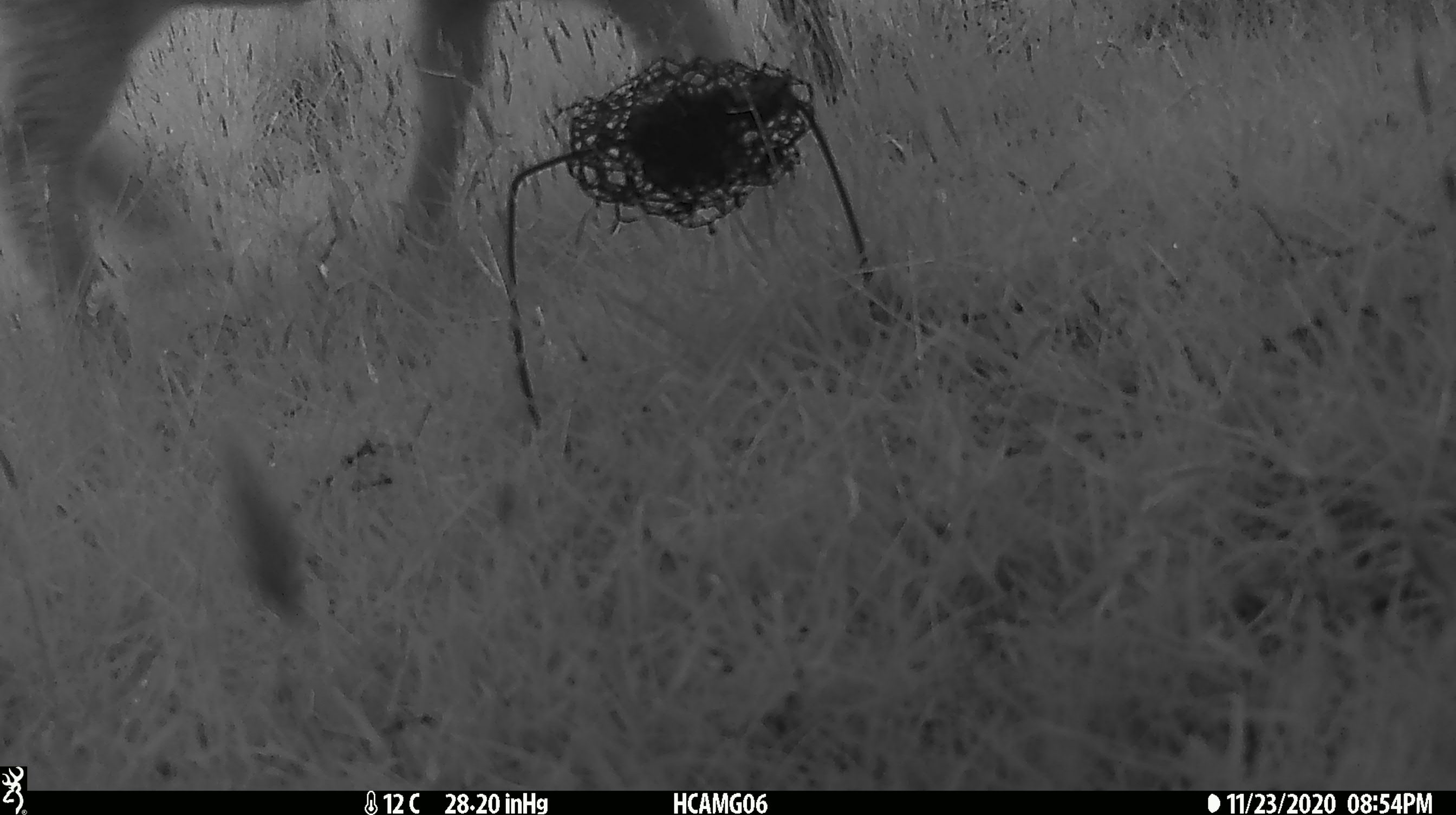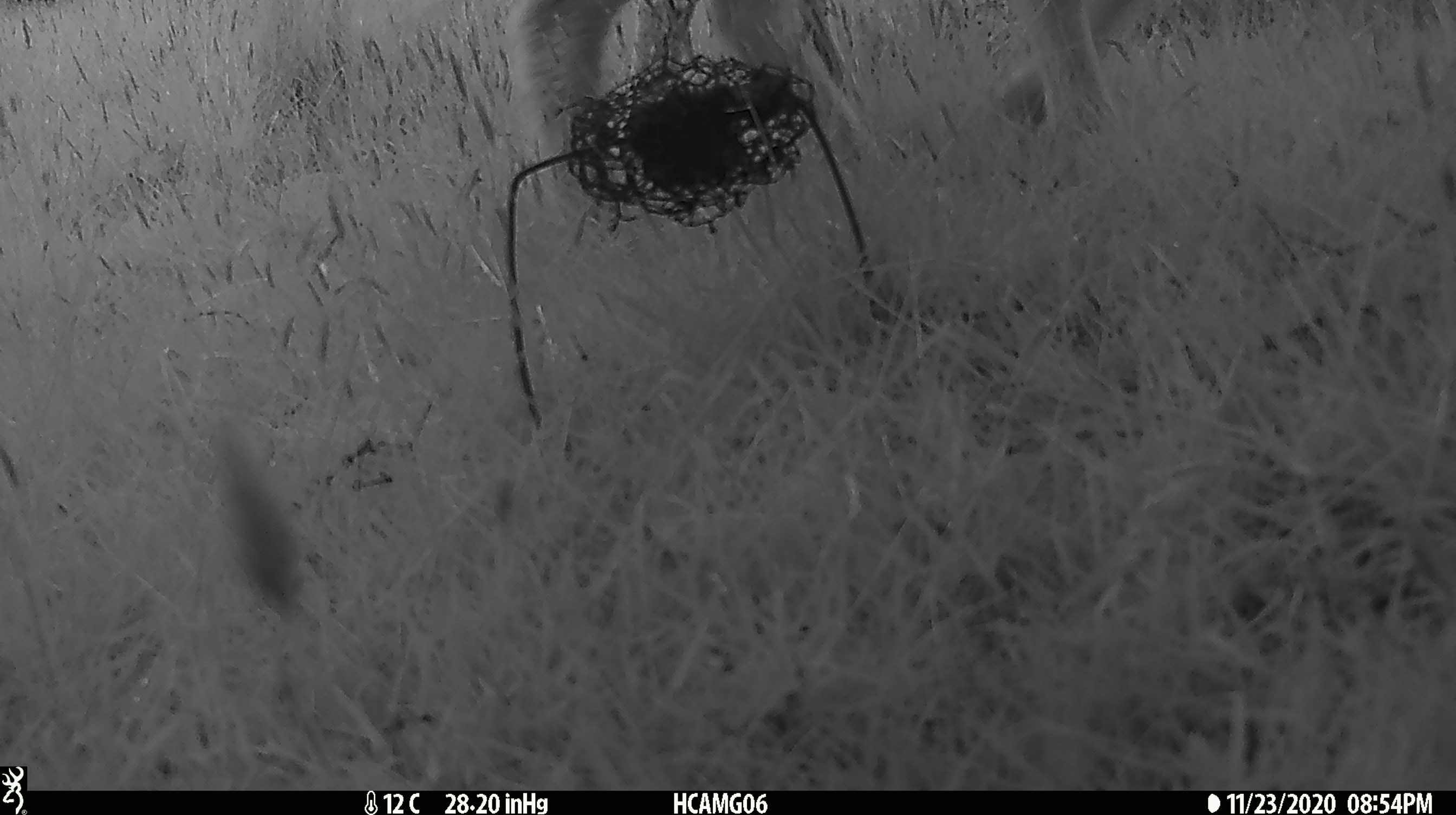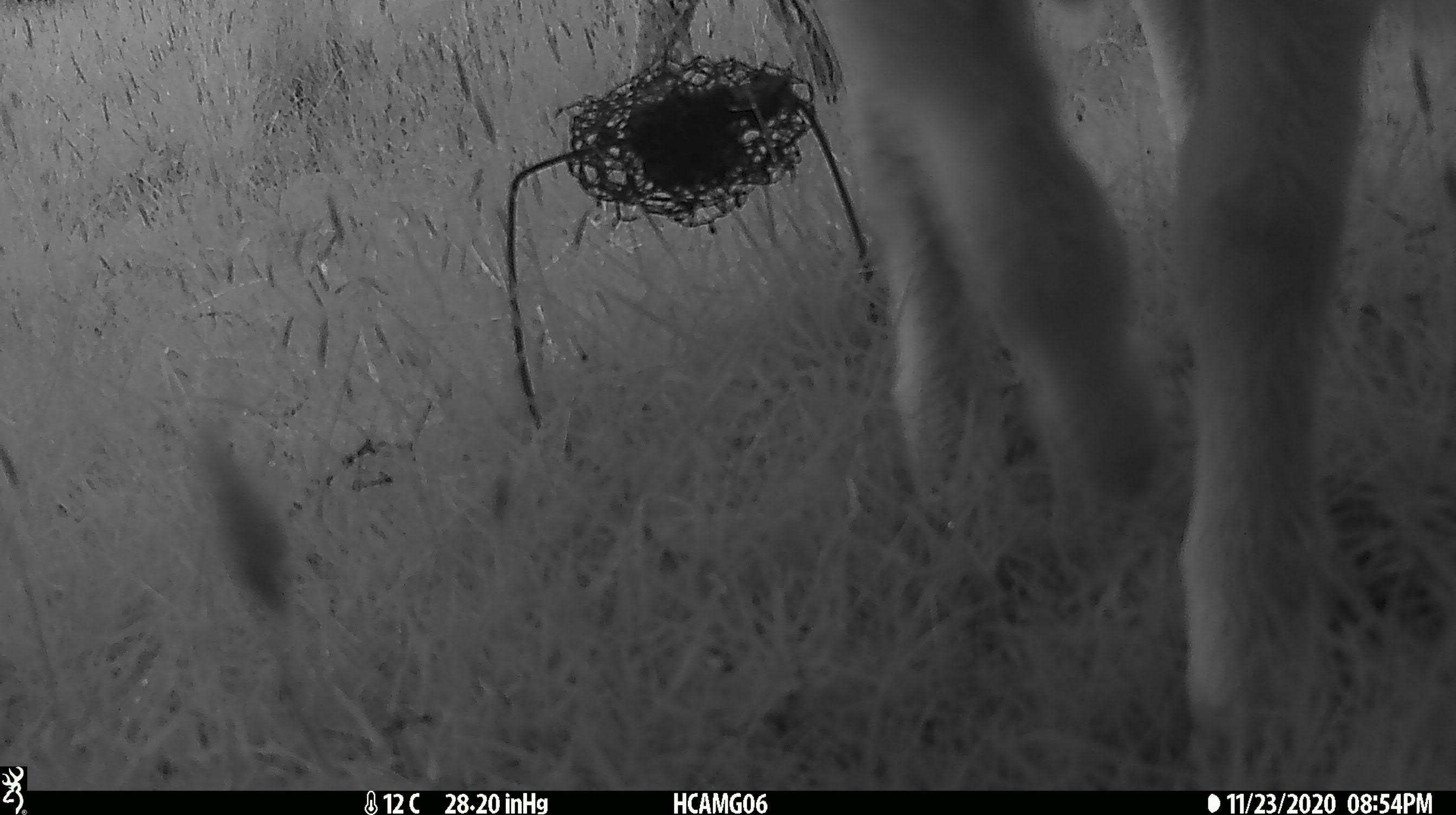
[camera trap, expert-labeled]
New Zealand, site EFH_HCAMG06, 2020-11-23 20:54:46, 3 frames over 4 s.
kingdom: Animalia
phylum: Chordata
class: Mammalia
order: Artiodactyla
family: Bovidae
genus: Ovis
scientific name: Ovis aries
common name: domestic sheep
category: sheep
Sheep (domestic sheep) (Ovis aries).